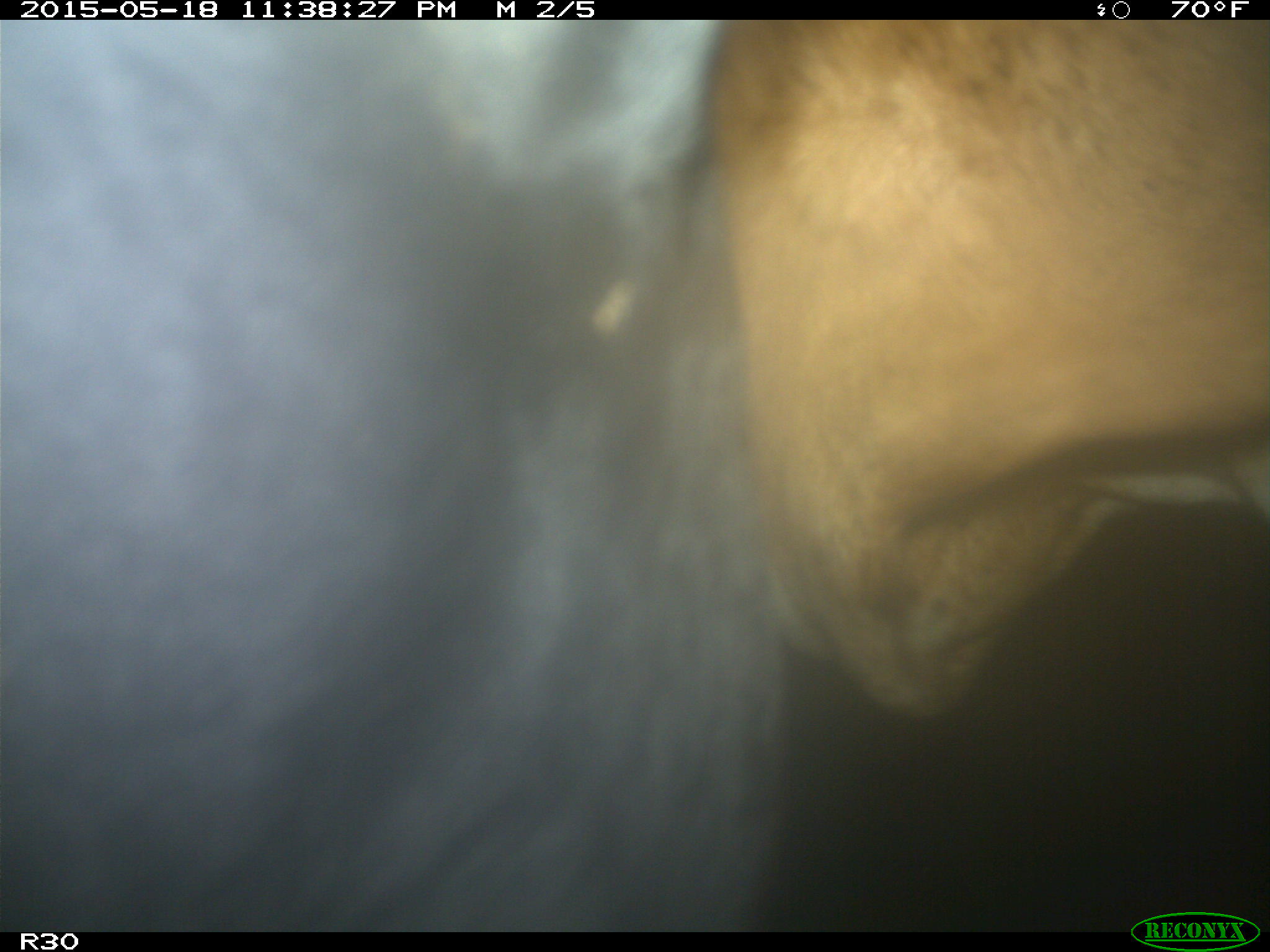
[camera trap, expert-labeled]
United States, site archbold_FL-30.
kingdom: Animalia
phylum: Chordata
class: Mammalia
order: Artiodactyla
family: Bovidae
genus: Bos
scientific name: Bos taurus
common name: domestic cow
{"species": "Bos taurus (domestic cow)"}